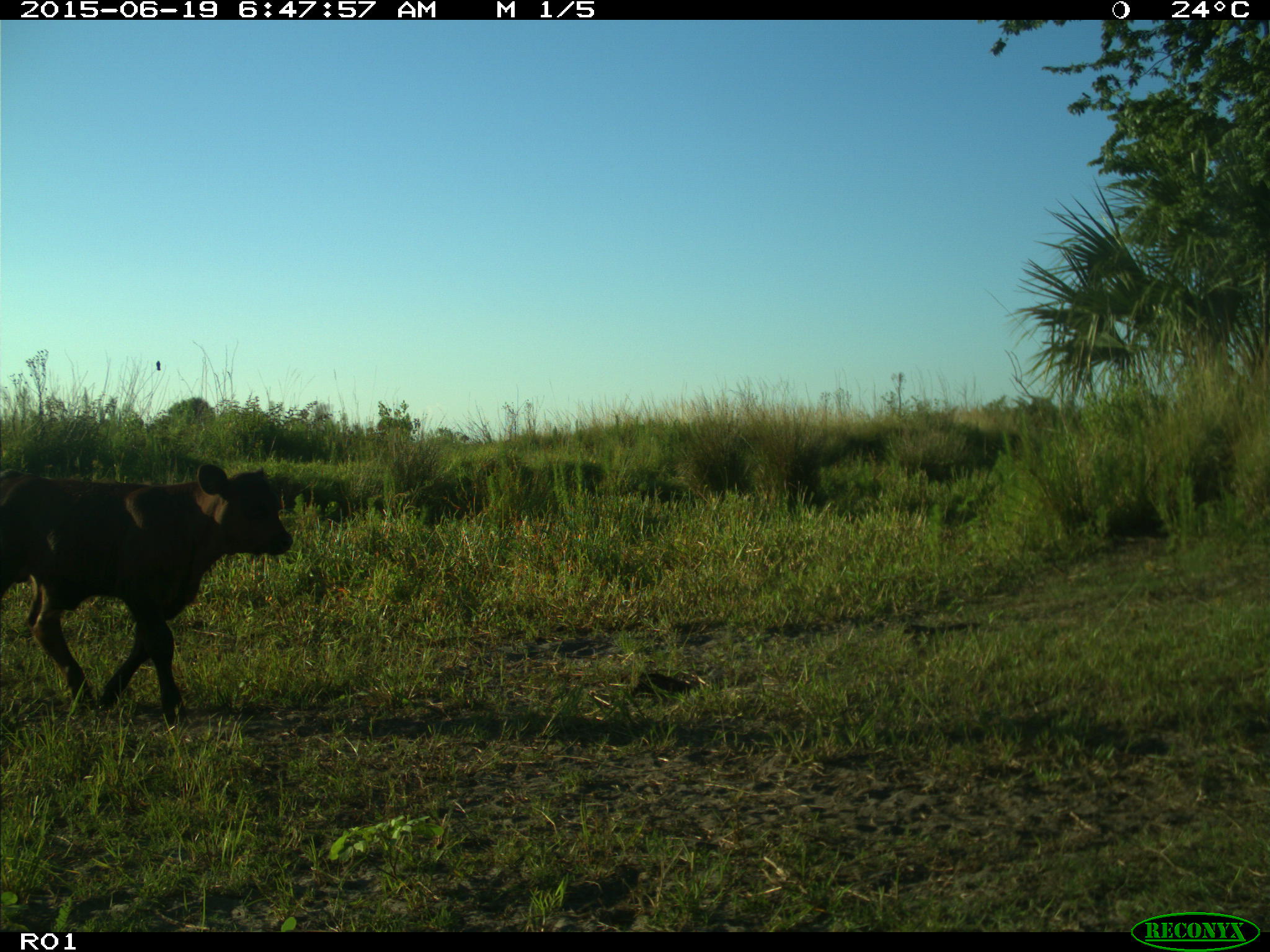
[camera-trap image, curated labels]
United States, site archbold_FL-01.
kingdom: Animalia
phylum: Chordata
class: Mammalia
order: Artiodactyla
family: Bovidae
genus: Bos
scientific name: Bos taurus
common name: domestic cow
Bos taurus (domestic cow).